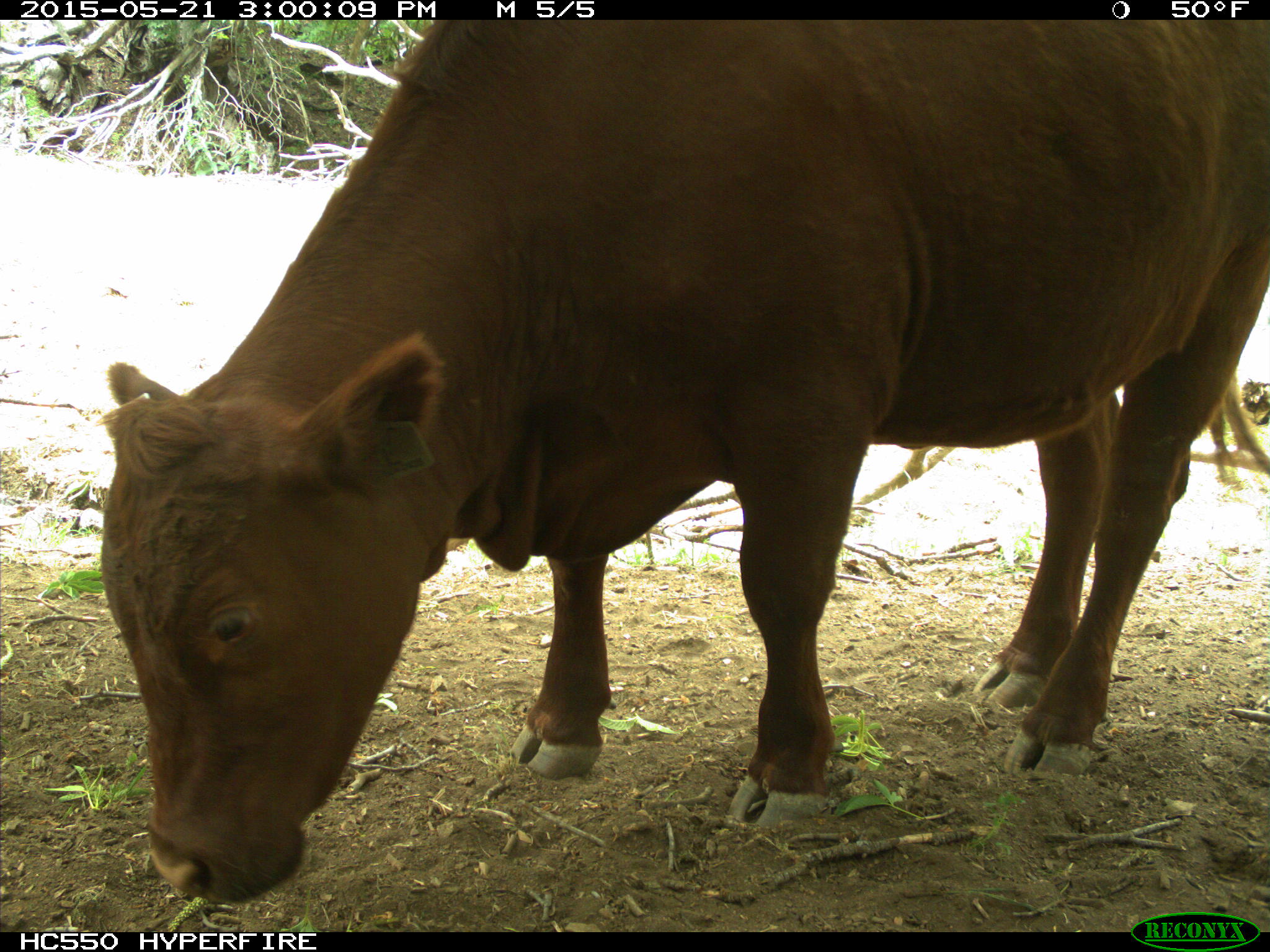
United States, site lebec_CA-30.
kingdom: Animalia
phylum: Chordata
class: Mammalia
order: Artiodactyla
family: Bovidae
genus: Bos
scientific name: Bos taurus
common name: domestic cow